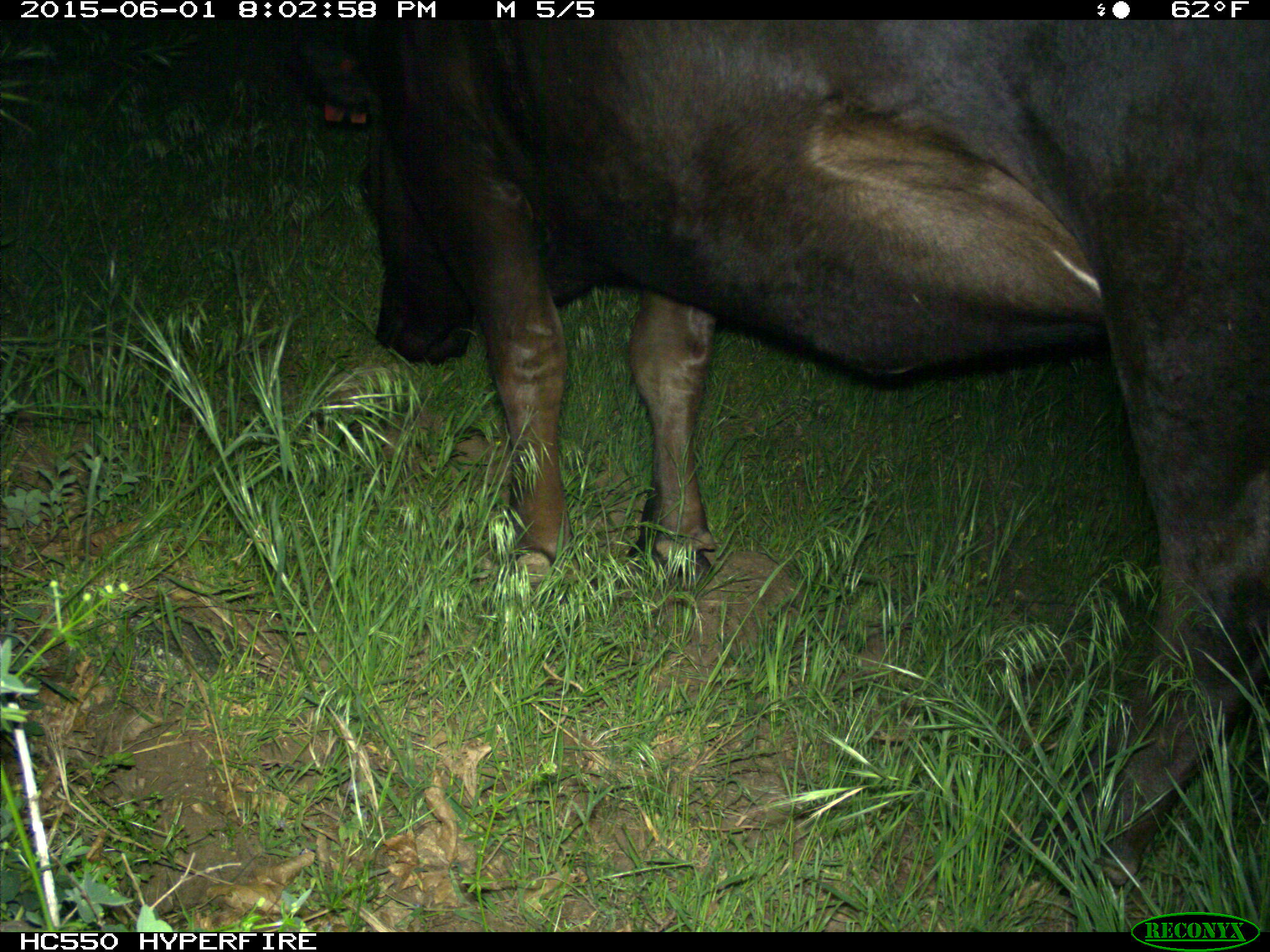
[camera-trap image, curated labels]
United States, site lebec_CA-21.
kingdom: Animalia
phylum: Chordata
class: Mammalia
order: Artiodactyla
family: Bovidae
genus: Bos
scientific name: Bos taurus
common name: domestic cow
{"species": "Bos taurus (domestic cow)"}